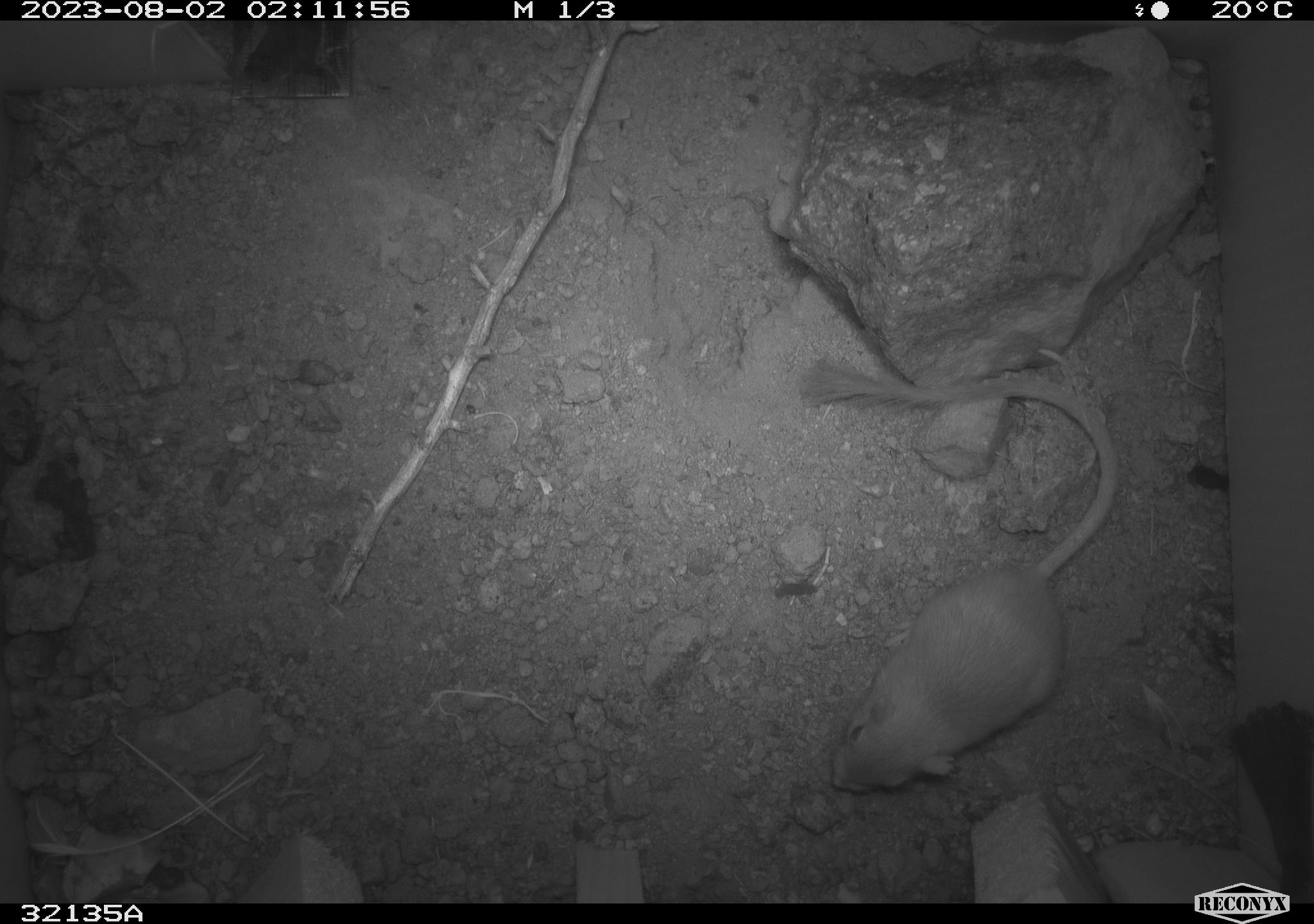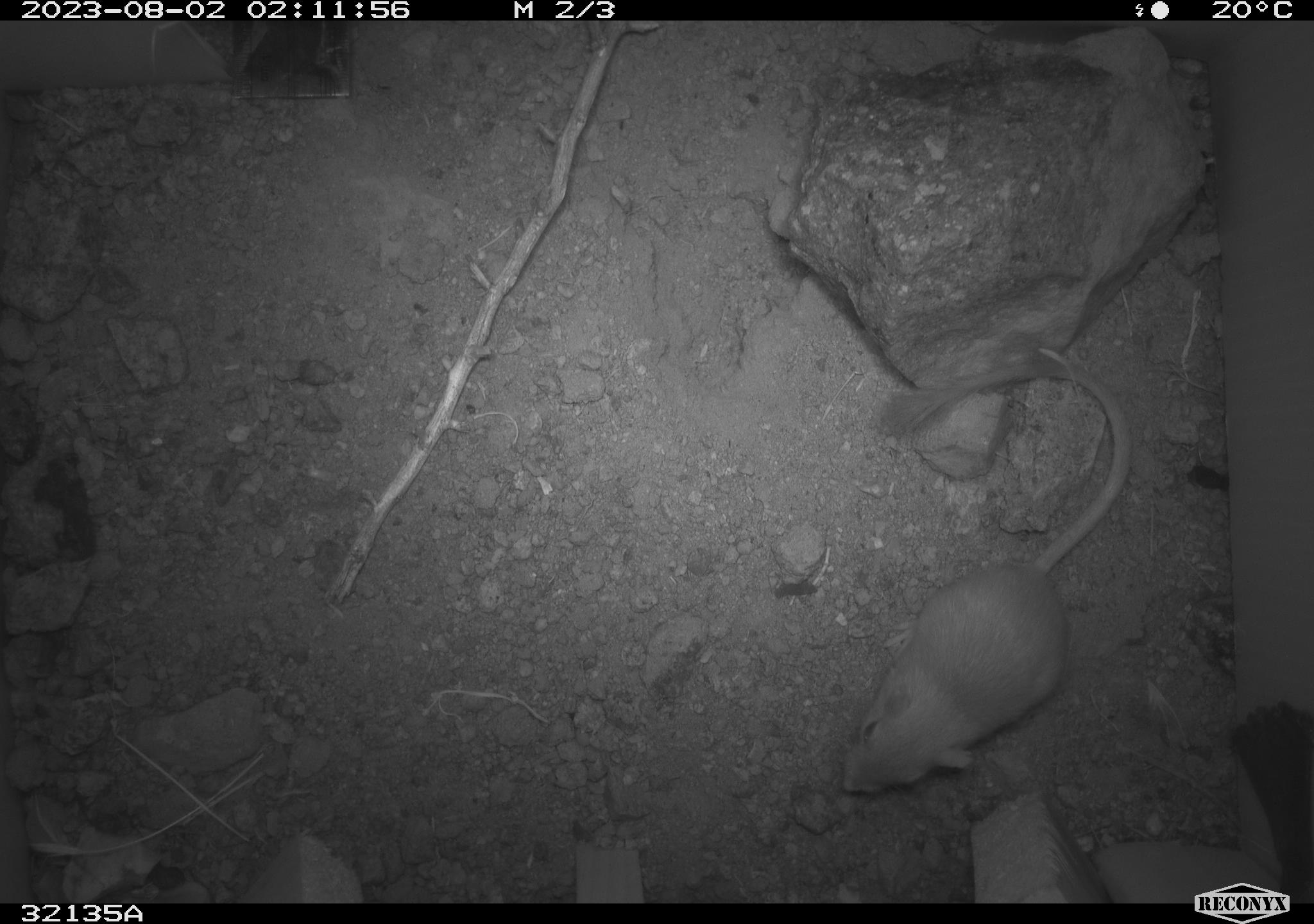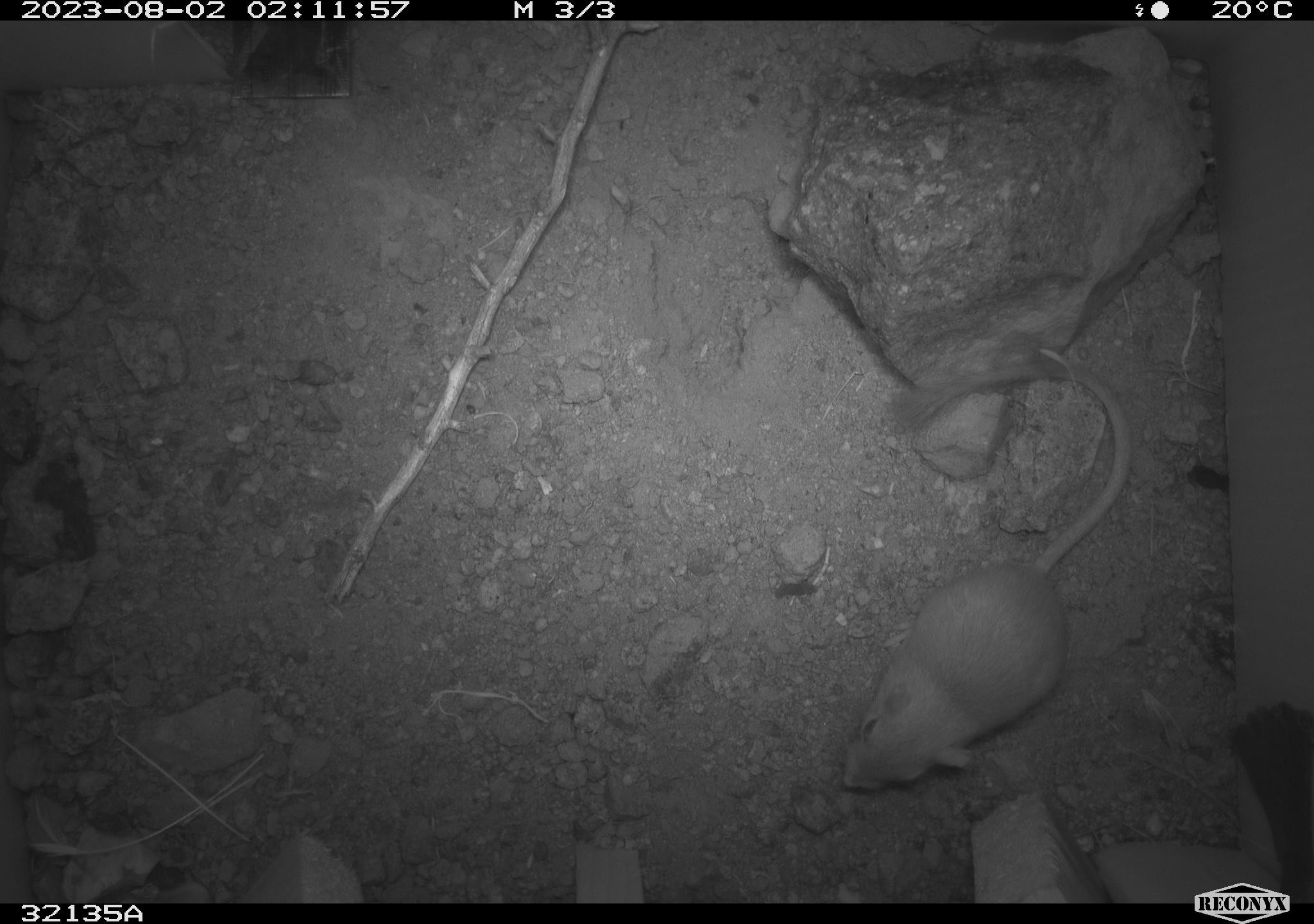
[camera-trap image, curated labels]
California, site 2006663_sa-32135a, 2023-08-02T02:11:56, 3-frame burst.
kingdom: Animalia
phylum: Chordata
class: Mammalia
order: Rodentia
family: Heteromyidae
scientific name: Heteromyidae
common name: kangaroo rats and pocket mice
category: heteromyidae family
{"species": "heteromyidae family (kangaroo rats and pocket mice) (Heteromyidae)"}